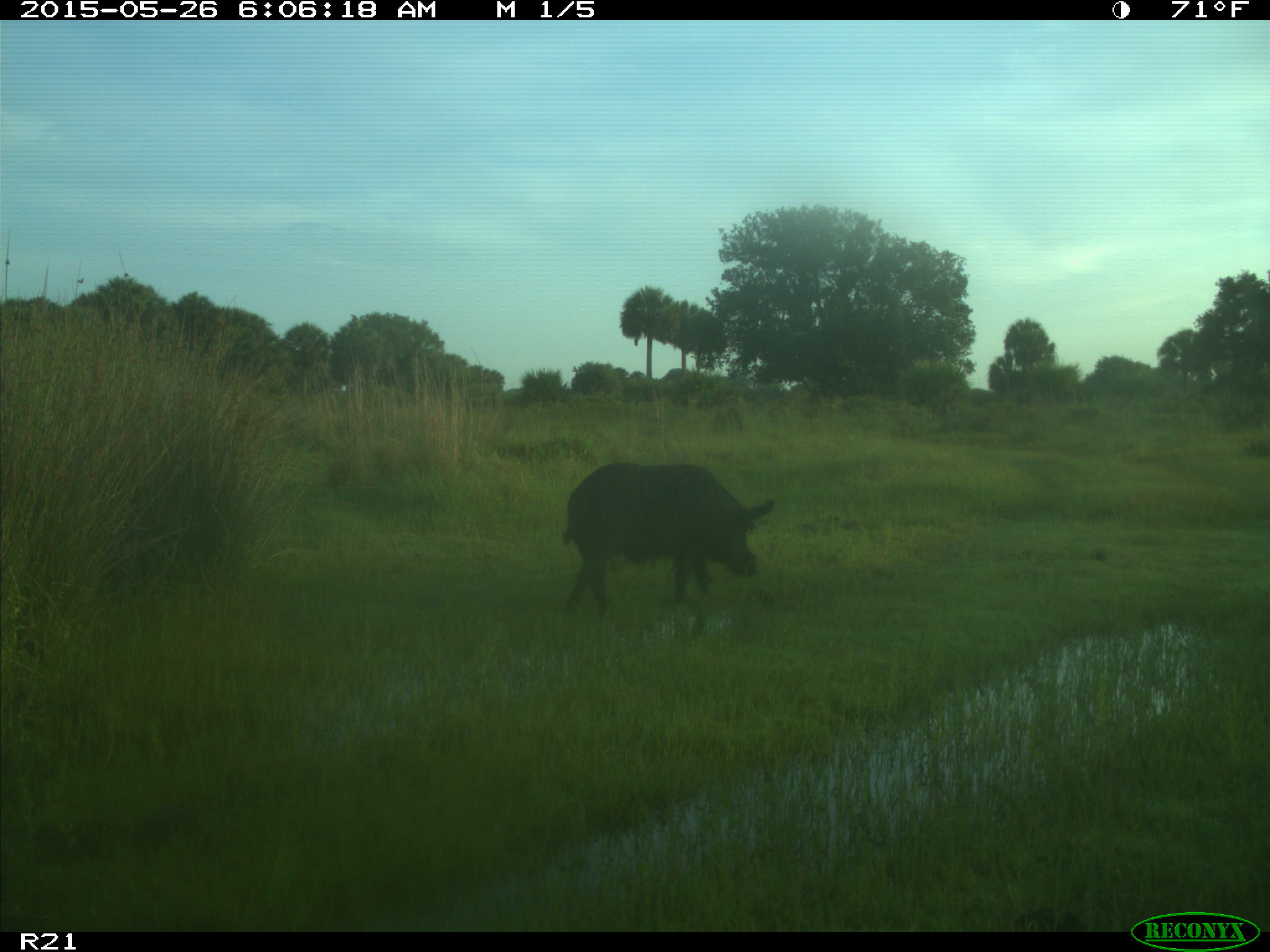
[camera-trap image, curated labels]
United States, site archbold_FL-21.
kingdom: Animalia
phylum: Chordata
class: Mammalia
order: Artiodactyla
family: Suidae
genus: Sus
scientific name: Sus scrofa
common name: wild boar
Sus scrofa (wild boar).